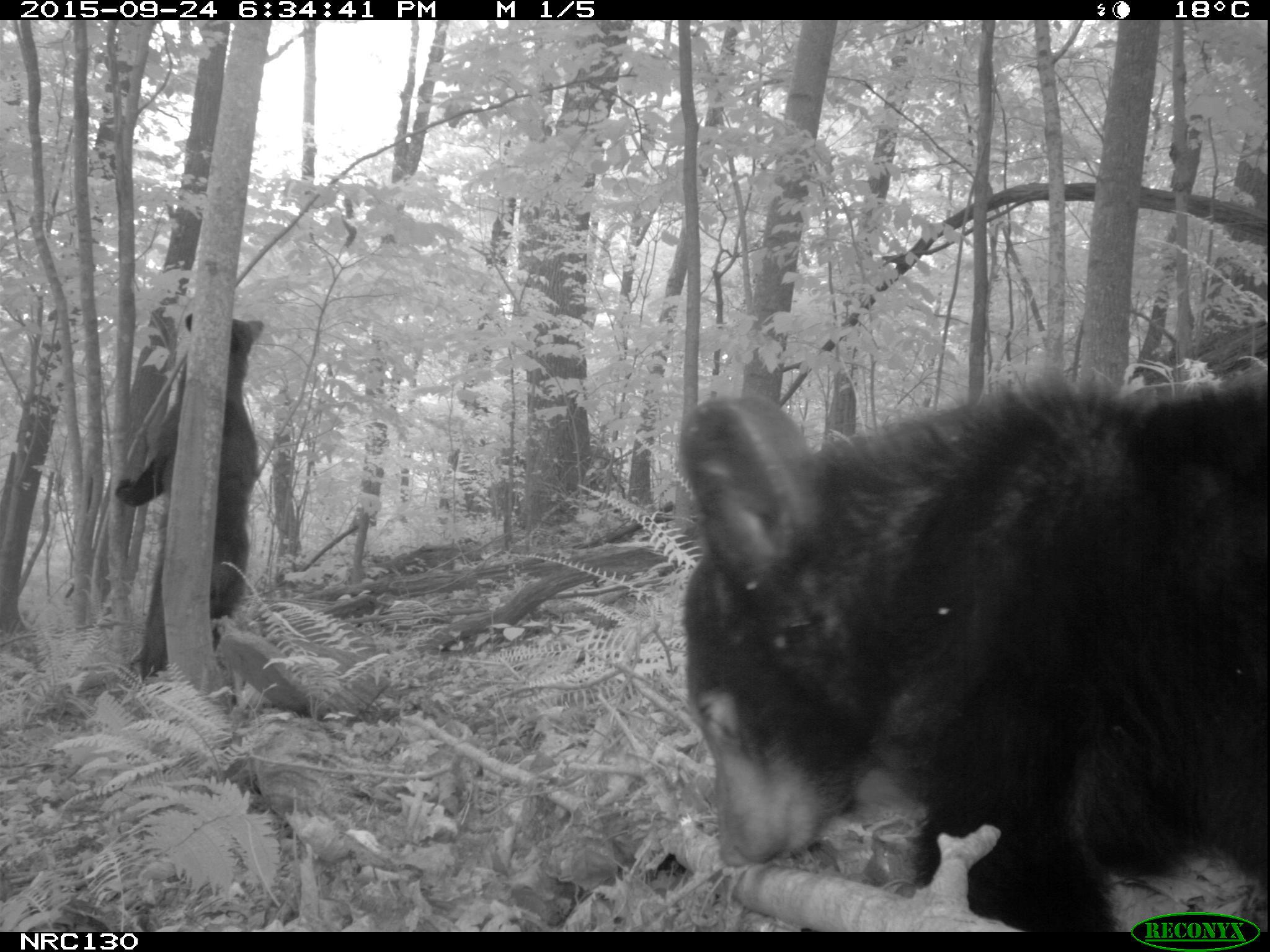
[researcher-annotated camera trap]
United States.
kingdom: Animalia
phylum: Chordata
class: Mammalia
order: Carnivora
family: Ursidae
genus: Ursus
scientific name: Ursus americanus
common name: american black bear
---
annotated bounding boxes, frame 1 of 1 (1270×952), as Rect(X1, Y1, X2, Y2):
American Black Bear: Rect(661, 365, 1270, 924); Rect(116, 303, 283, 691)